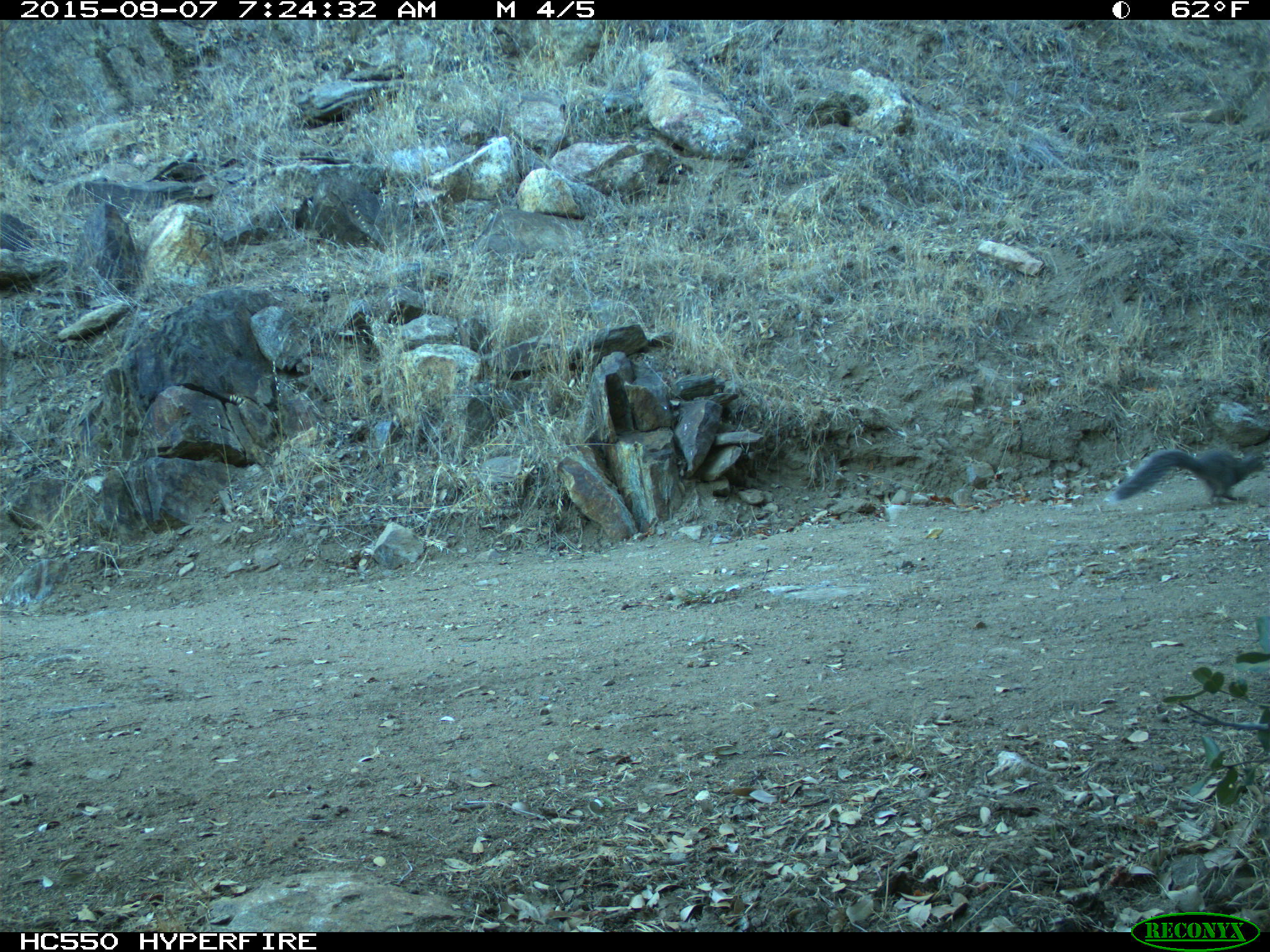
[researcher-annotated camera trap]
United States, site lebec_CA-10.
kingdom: Animalia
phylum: Chordata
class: Mammalia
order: Rodentia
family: Sciuridae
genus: Sciurus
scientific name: Sciurus carolinensis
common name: eastern gray squirrel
Sciurus carolinensis (eastern gray squirrel).